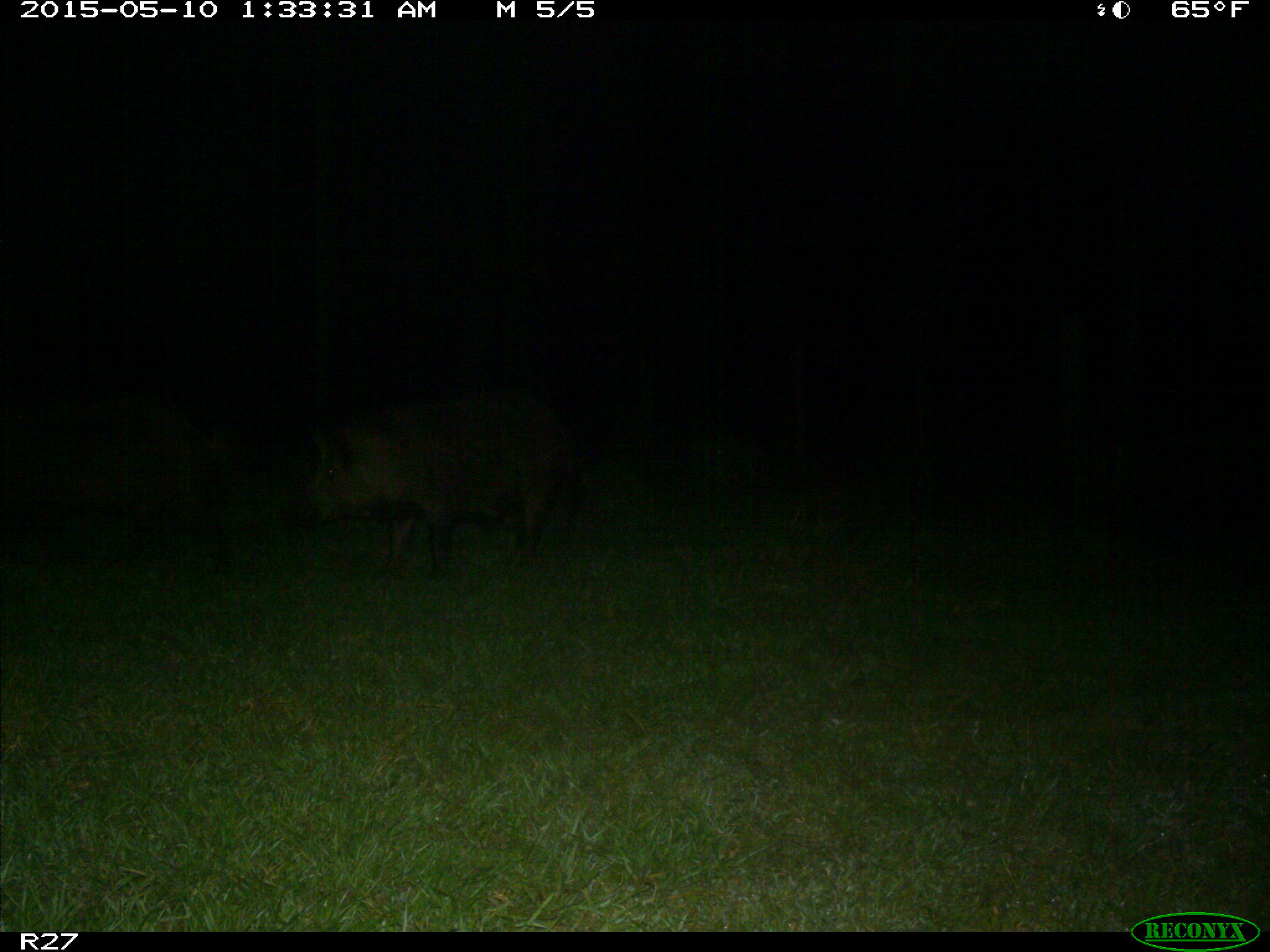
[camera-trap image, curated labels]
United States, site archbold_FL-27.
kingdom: Animalia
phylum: Chordata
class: Mammalia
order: Artiodactyla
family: Suidae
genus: Sus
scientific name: Sus scrofa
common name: wild boar